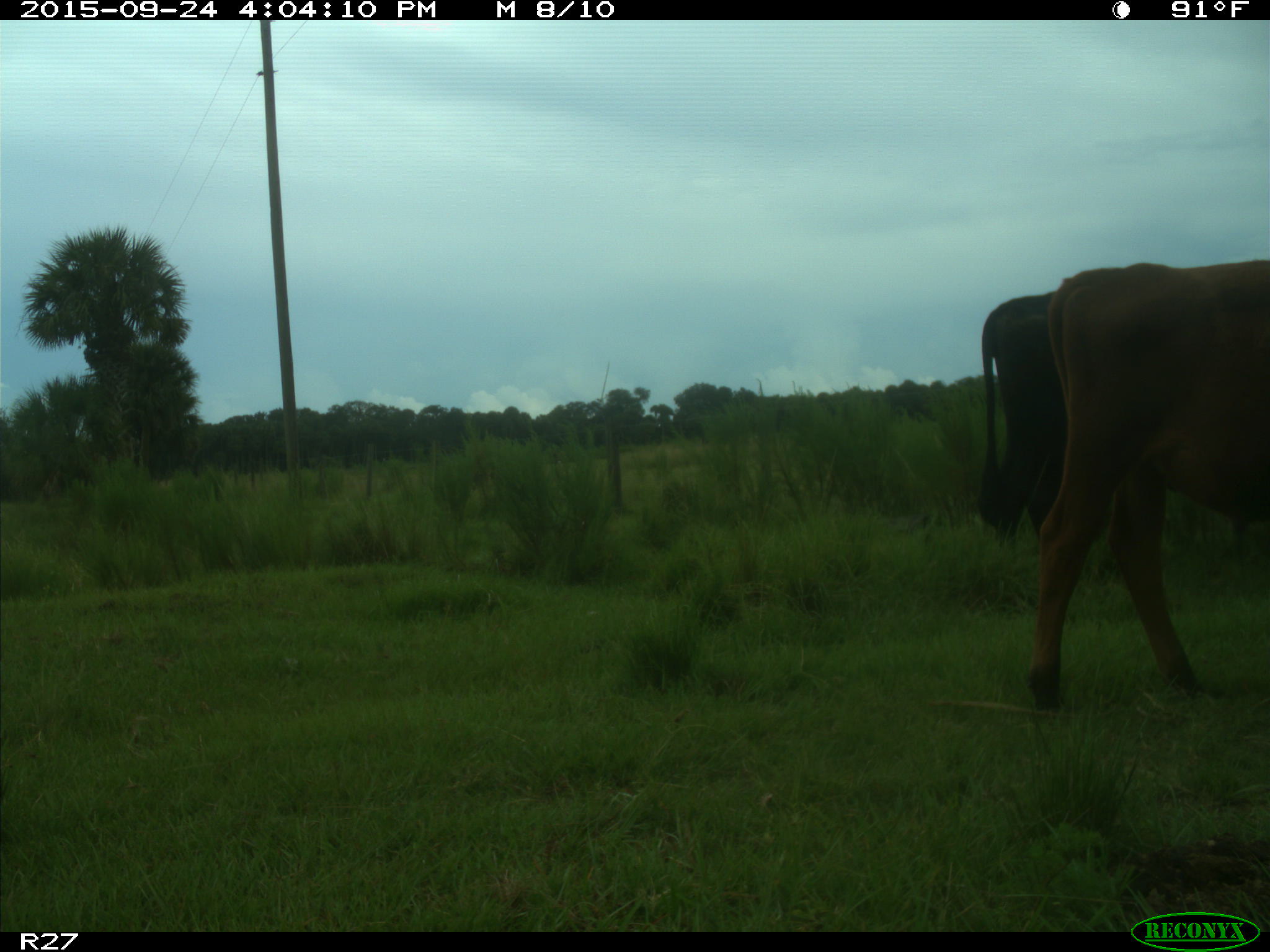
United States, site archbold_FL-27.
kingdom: Animalia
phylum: Chordata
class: Mammalia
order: Artiodactyla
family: Bovidae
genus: Bos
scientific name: Bos taurus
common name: domestic cow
Bos taurus (domestic cow).